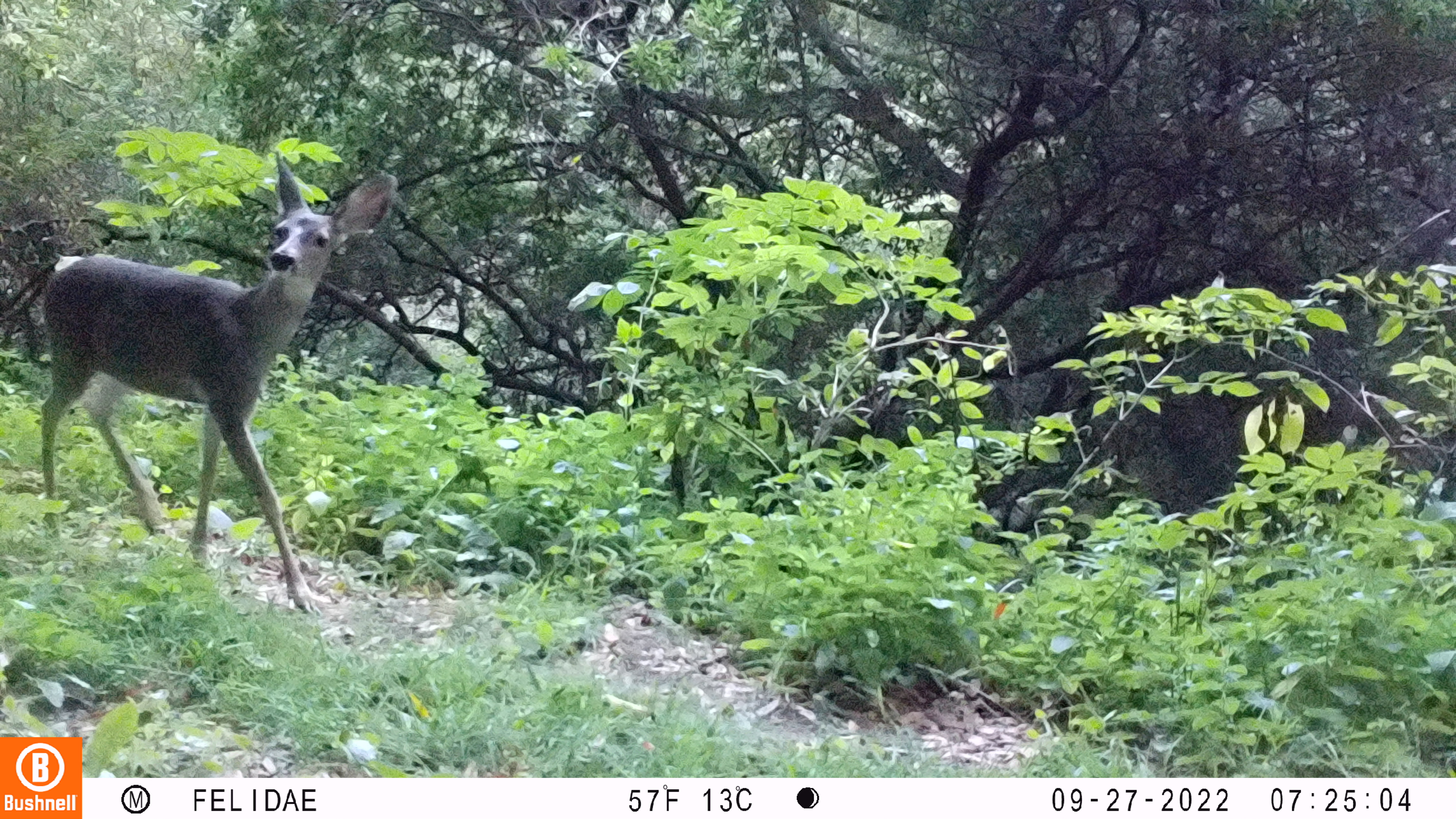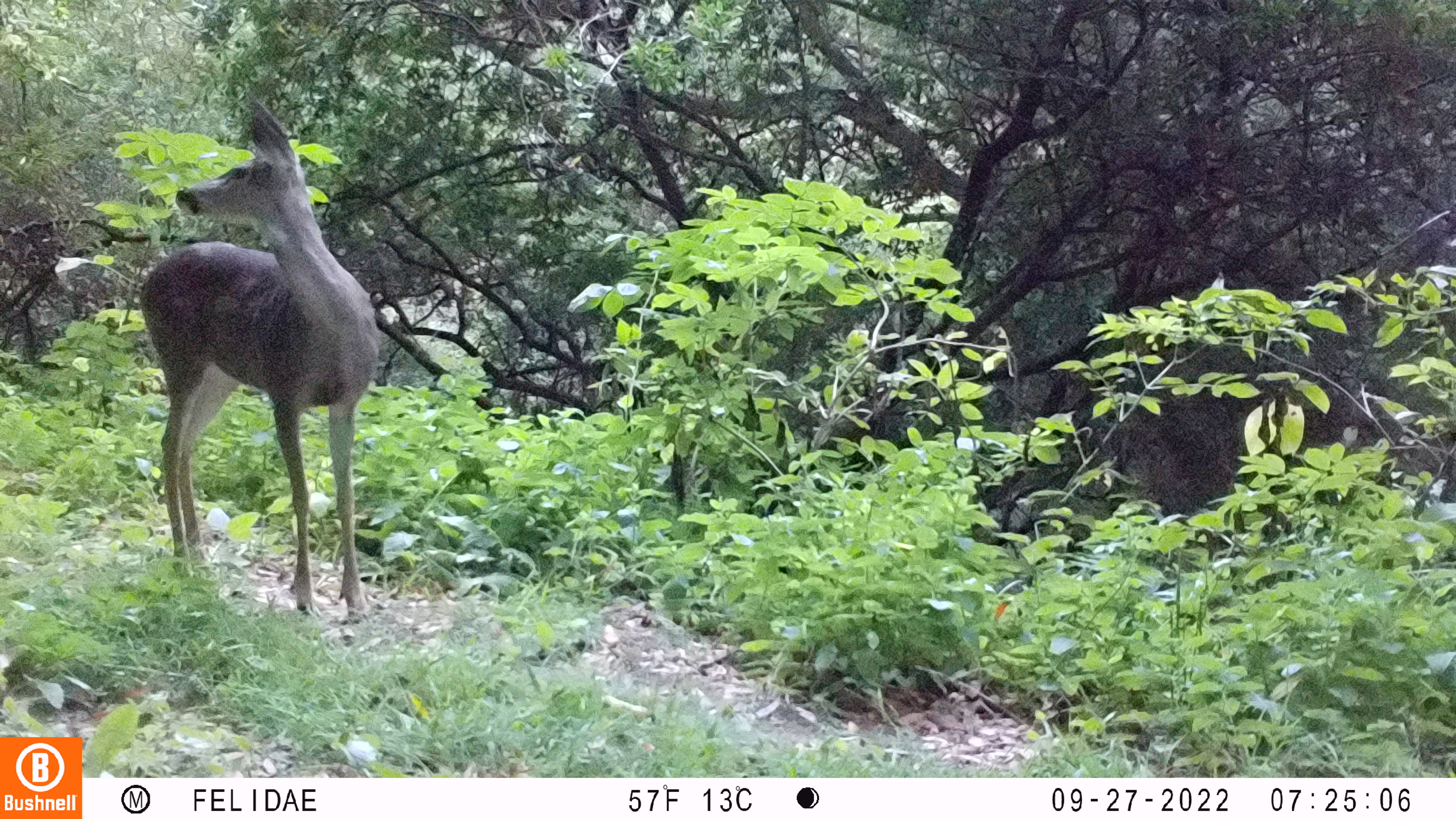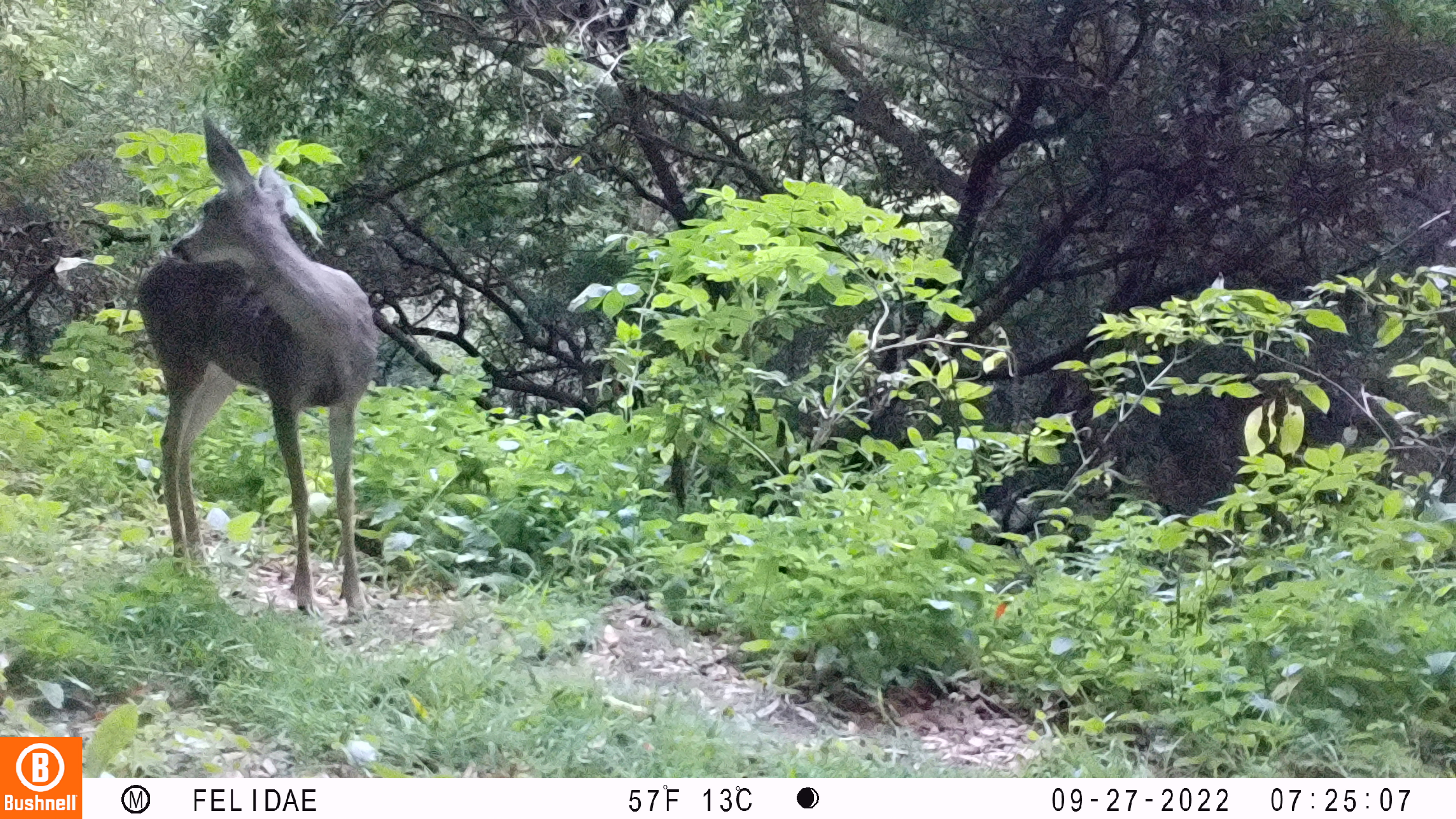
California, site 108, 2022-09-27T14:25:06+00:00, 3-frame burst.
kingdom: Animalia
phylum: Chordata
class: Mammalia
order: Artiodactyla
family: Cervidae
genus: Odocoileus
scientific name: Odocoileus hemionus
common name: mule deer